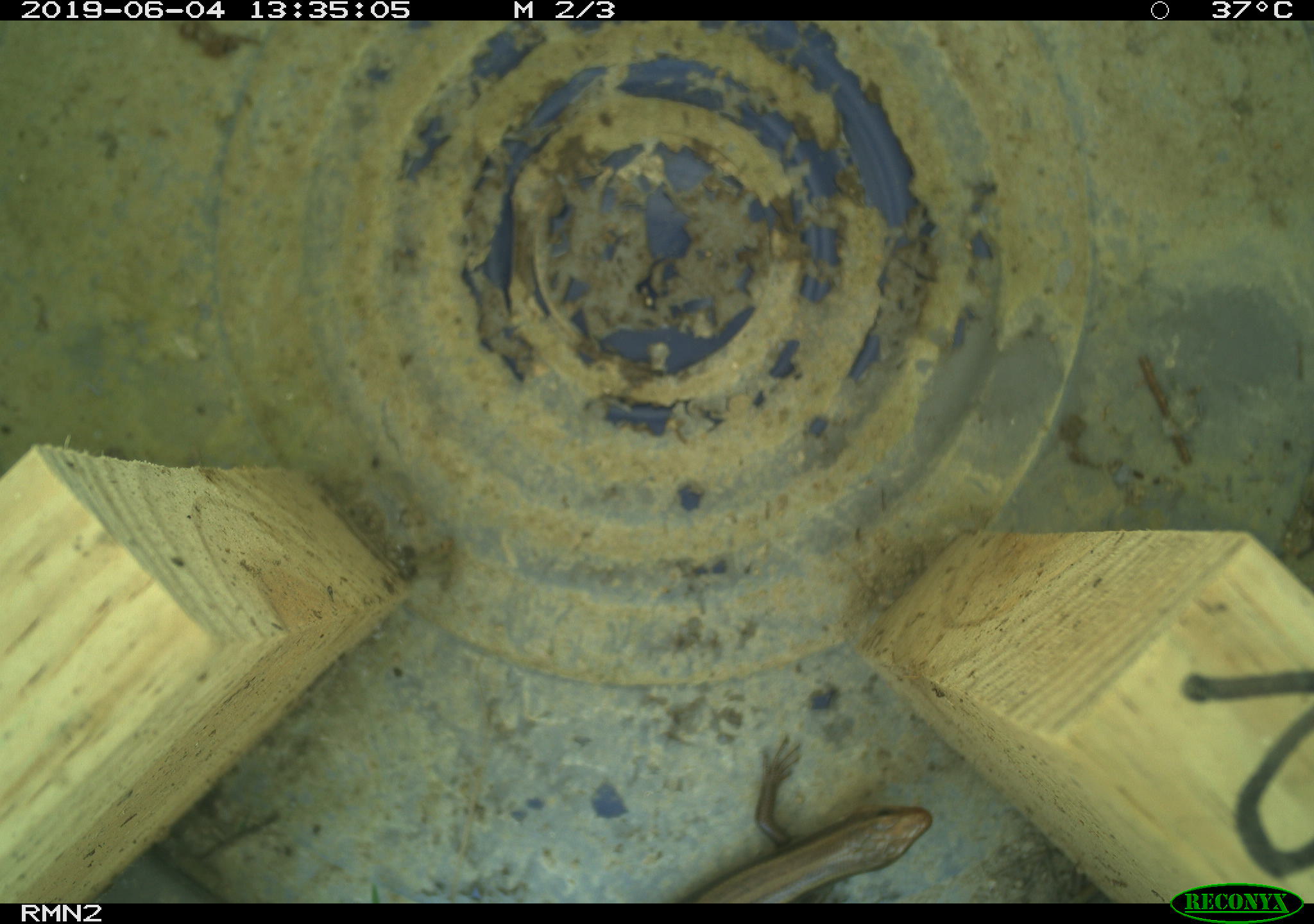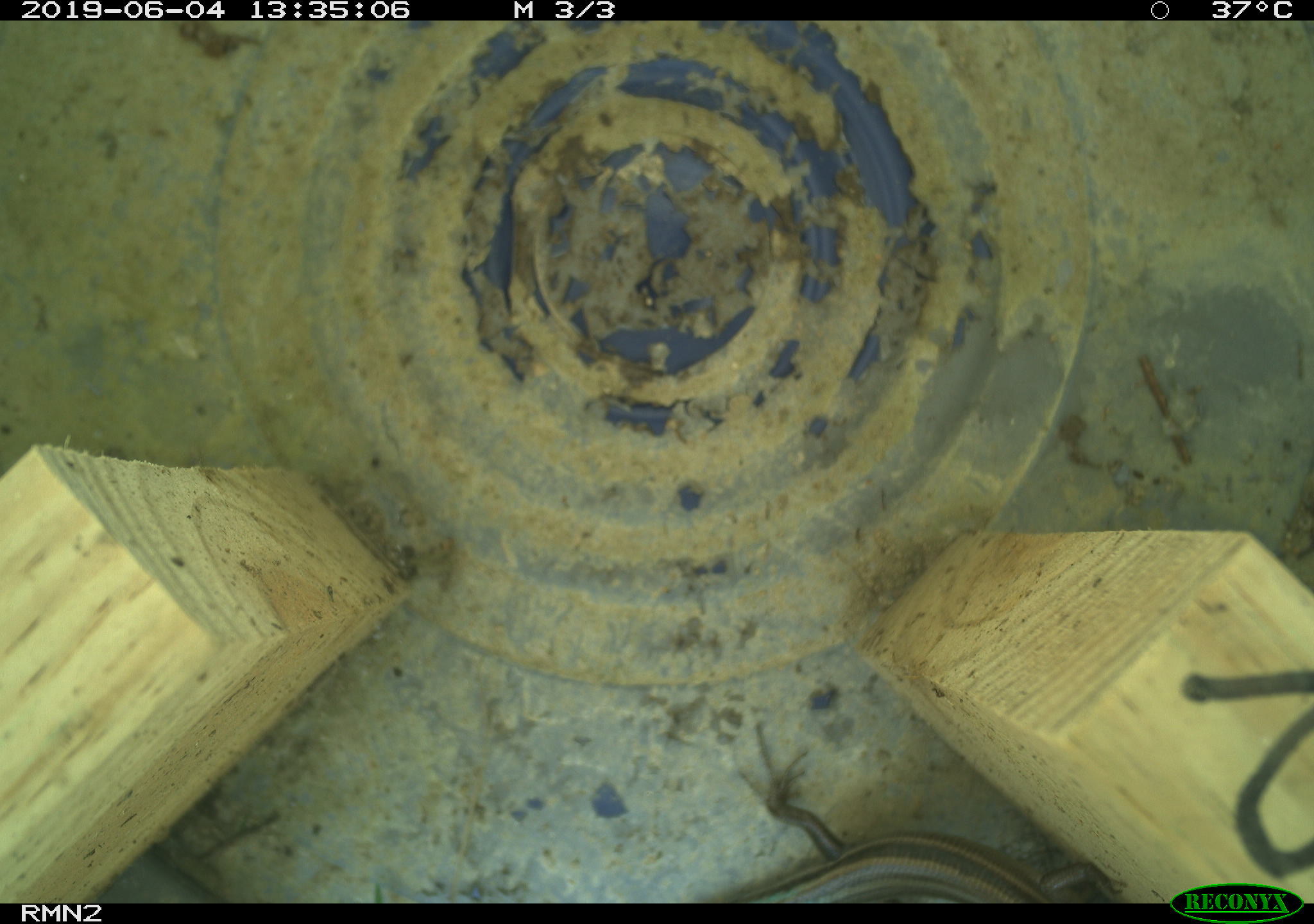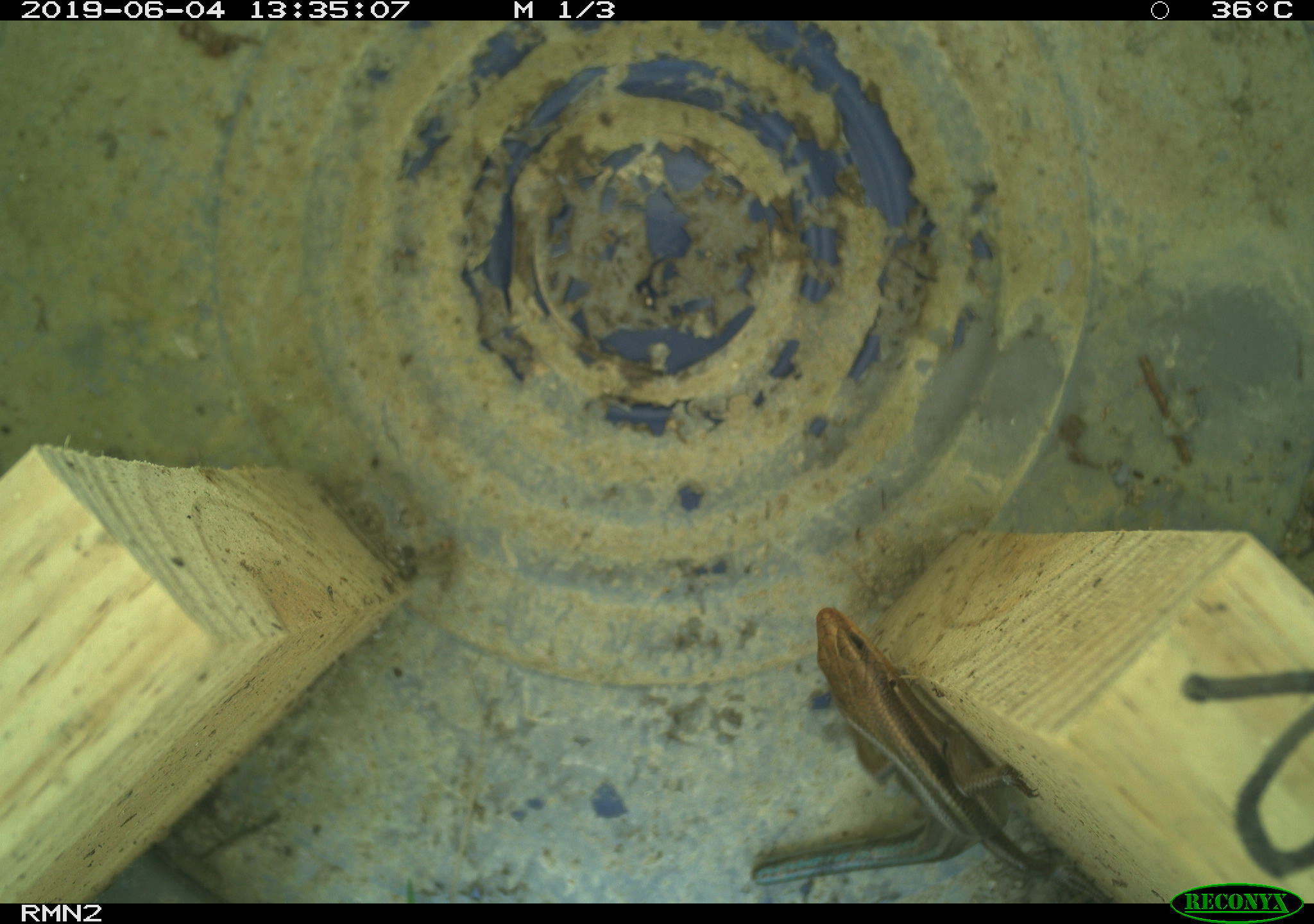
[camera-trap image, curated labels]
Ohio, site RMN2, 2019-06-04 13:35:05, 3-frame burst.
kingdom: Animalia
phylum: Chordata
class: Reptilia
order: Squamata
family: Scincidae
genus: Plestiodon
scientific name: Plestiodon fasciatus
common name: common five-lined skink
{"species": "common five-lined skink (Plestiodon fasciatus)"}